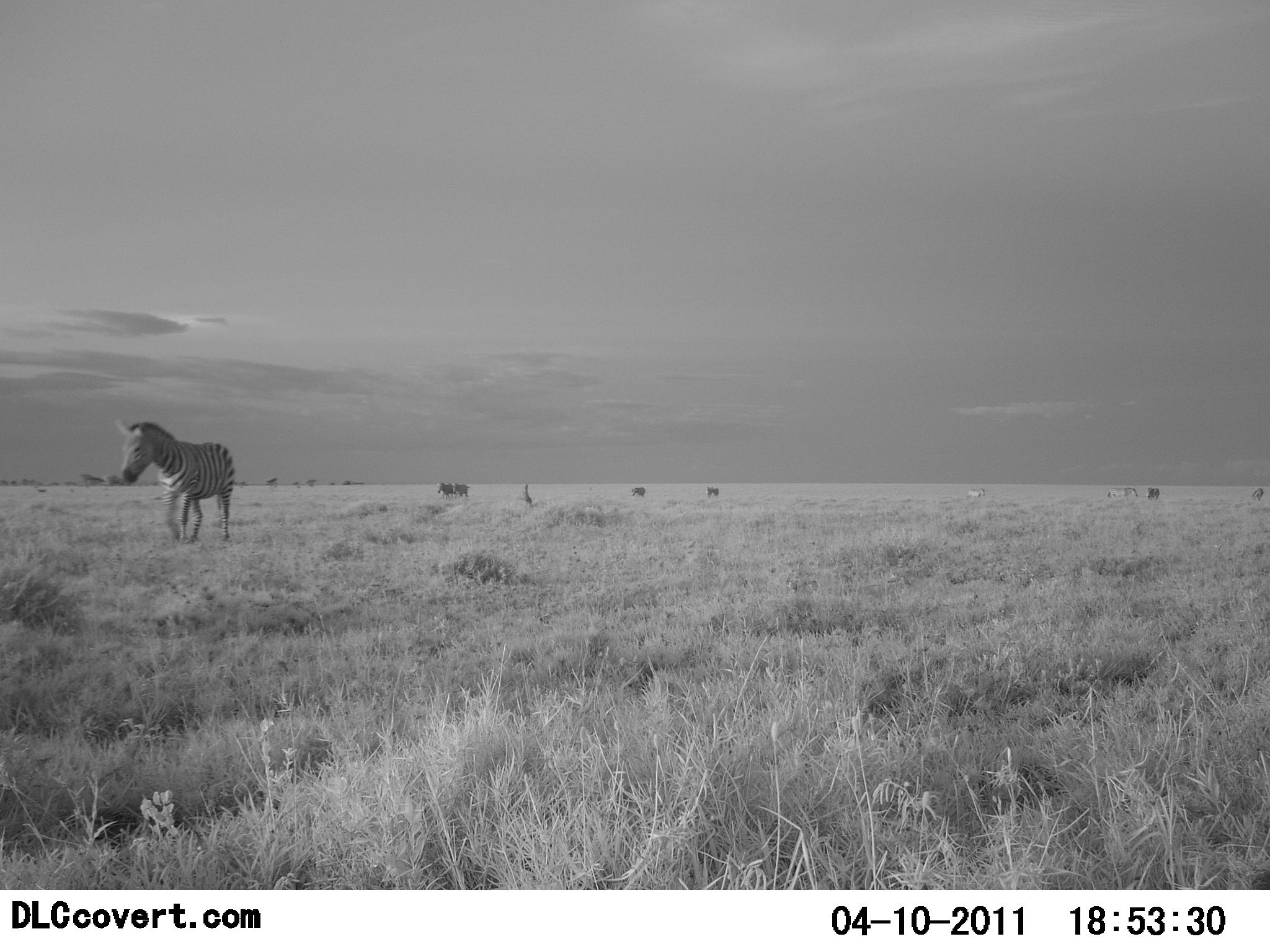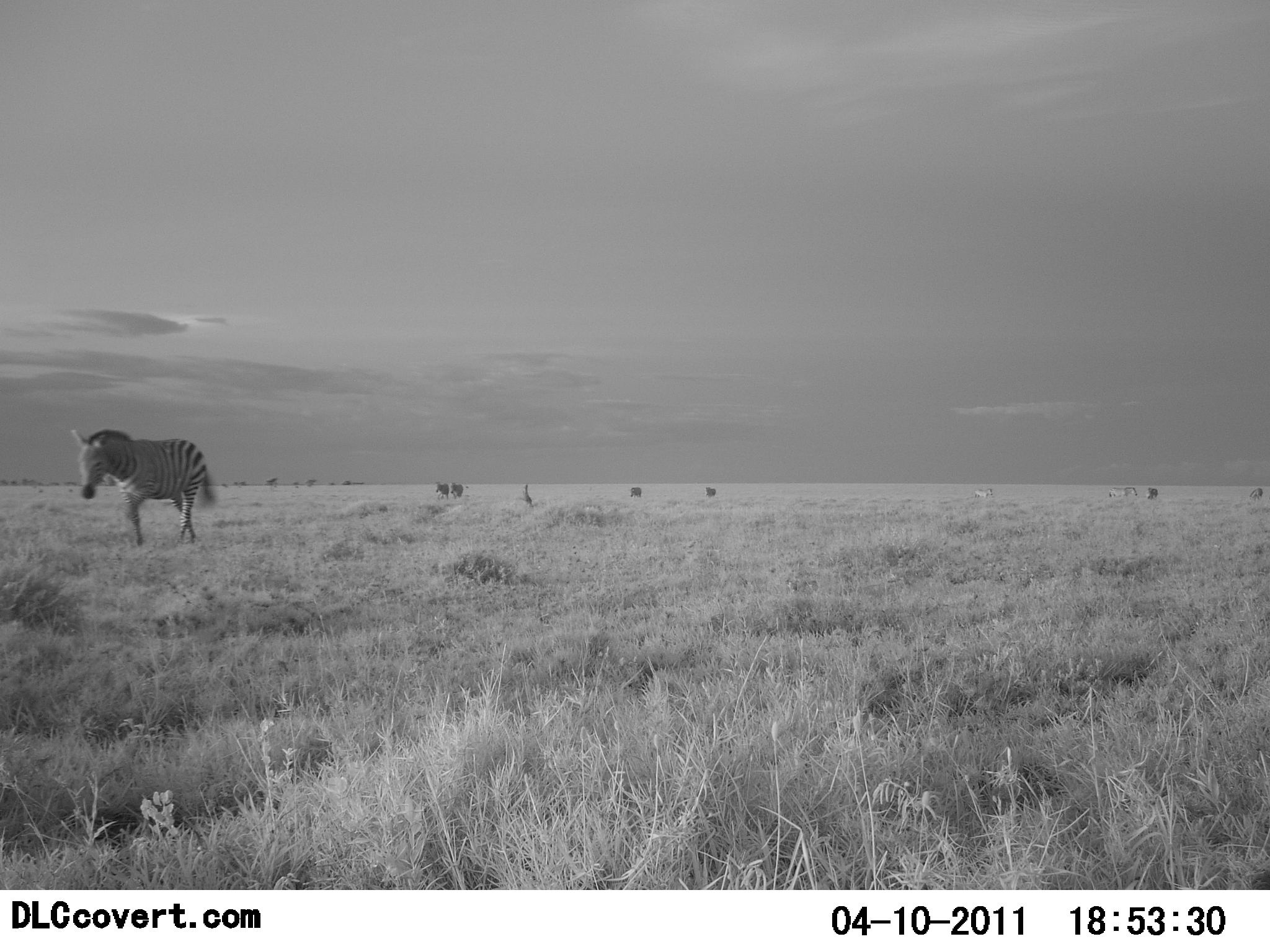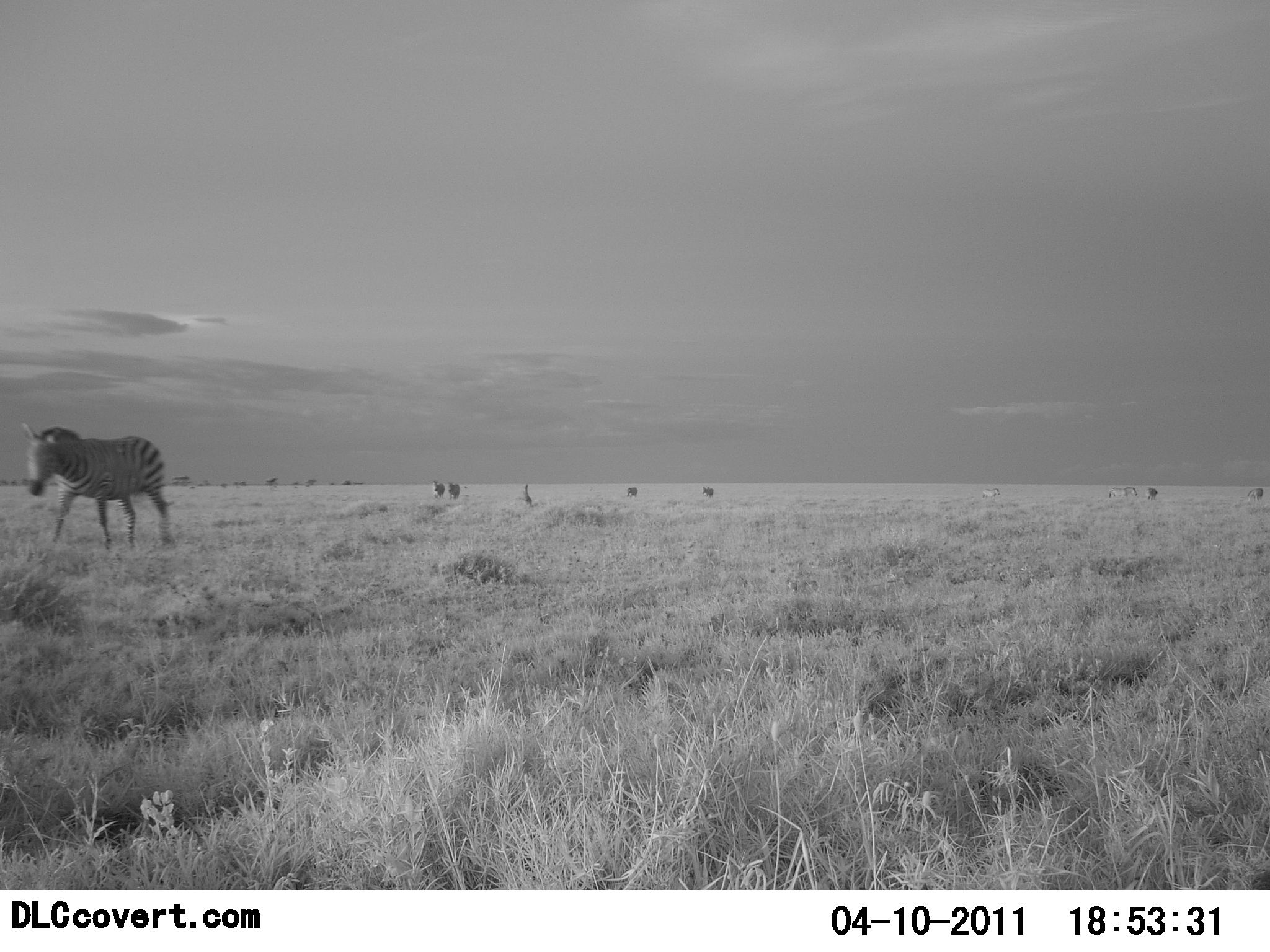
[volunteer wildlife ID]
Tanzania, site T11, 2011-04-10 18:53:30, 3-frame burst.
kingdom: Animalia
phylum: Chordata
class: Mammalia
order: Perissodactyla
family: Equidae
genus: Equus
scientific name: Equus quagga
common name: plains zebra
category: zebra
Zebra (plains zebra) (Equus quagga), count 4. Behavior (volunteer vote fractions): standing 0%, resting 8%, moving 92%, interacting 0%. Young present (vote fraction): 0%. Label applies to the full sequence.